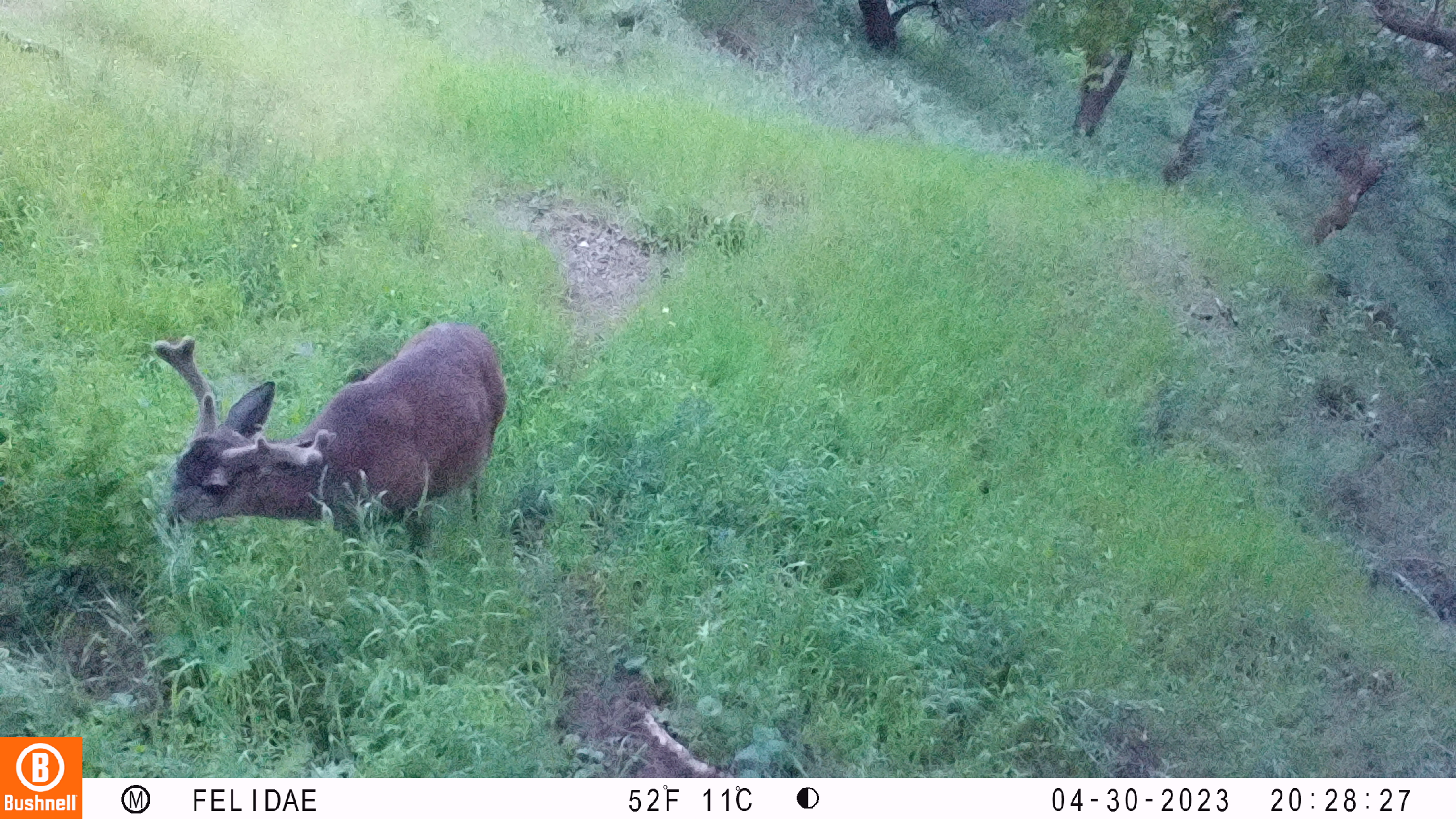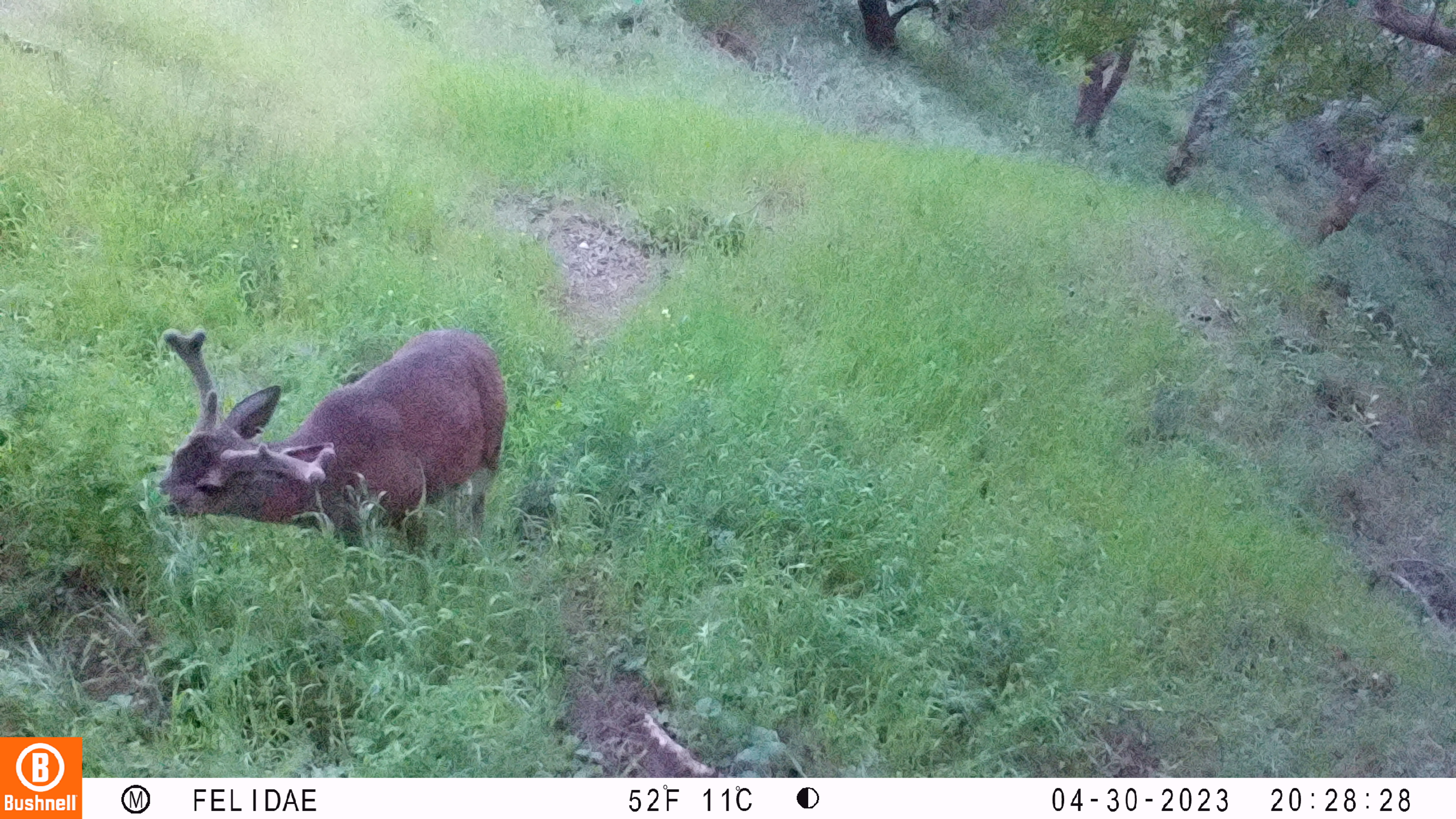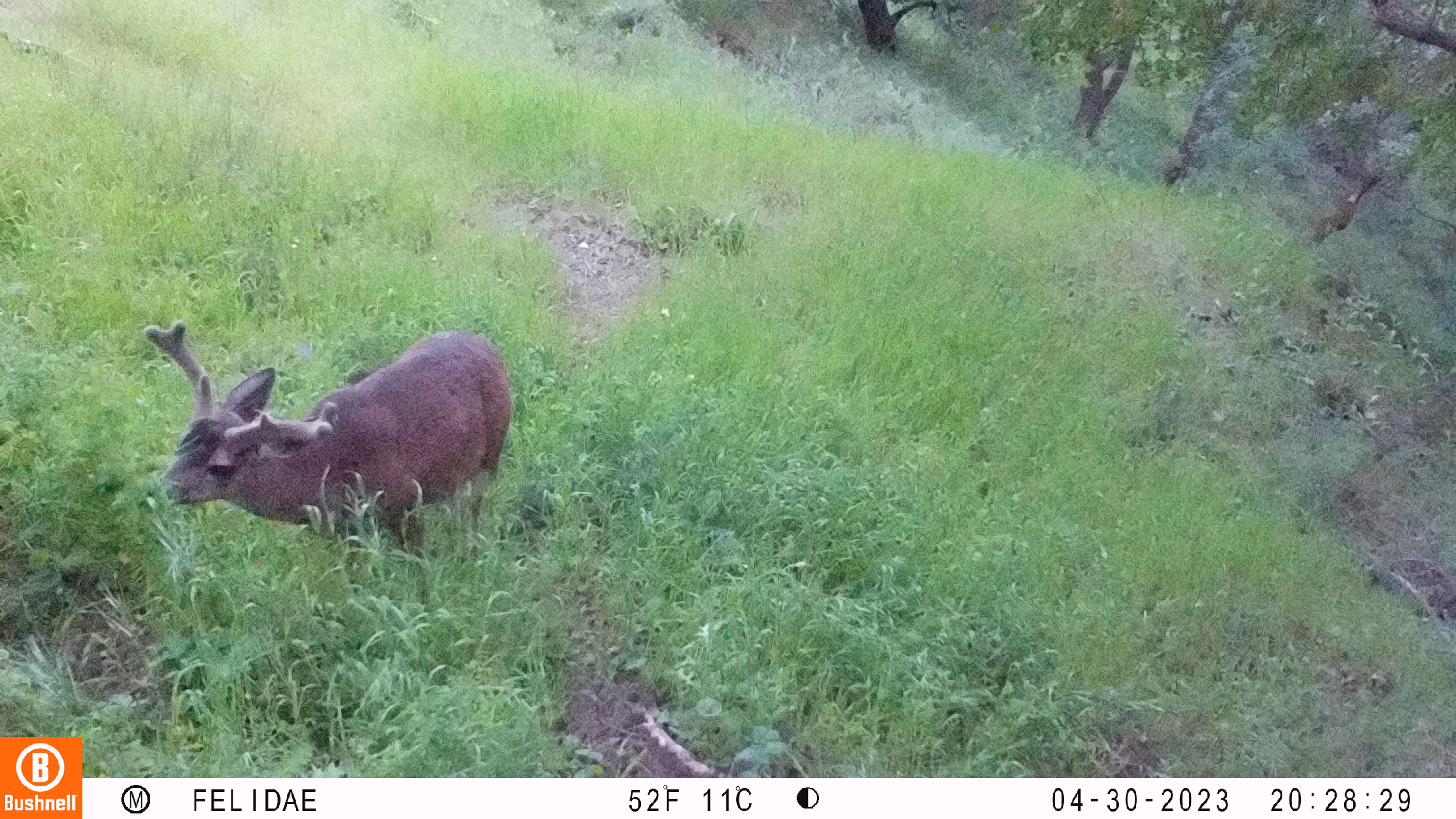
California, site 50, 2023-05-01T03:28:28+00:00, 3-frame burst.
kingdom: Animalia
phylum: Chordata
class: Mammalia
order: Artiodactyla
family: Cervidae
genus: Odocoileus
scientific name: Odocoileus hemionus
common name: mule deer